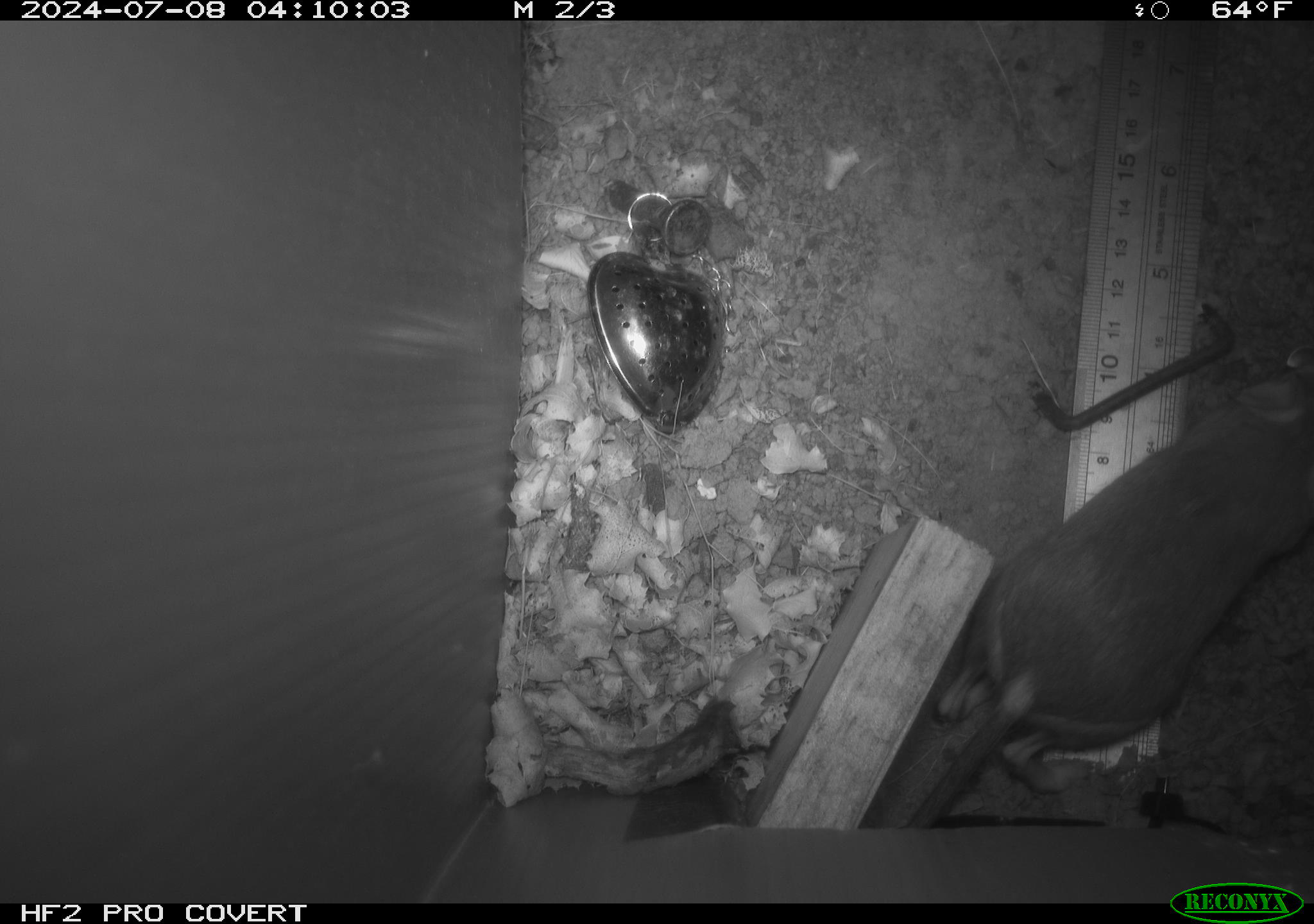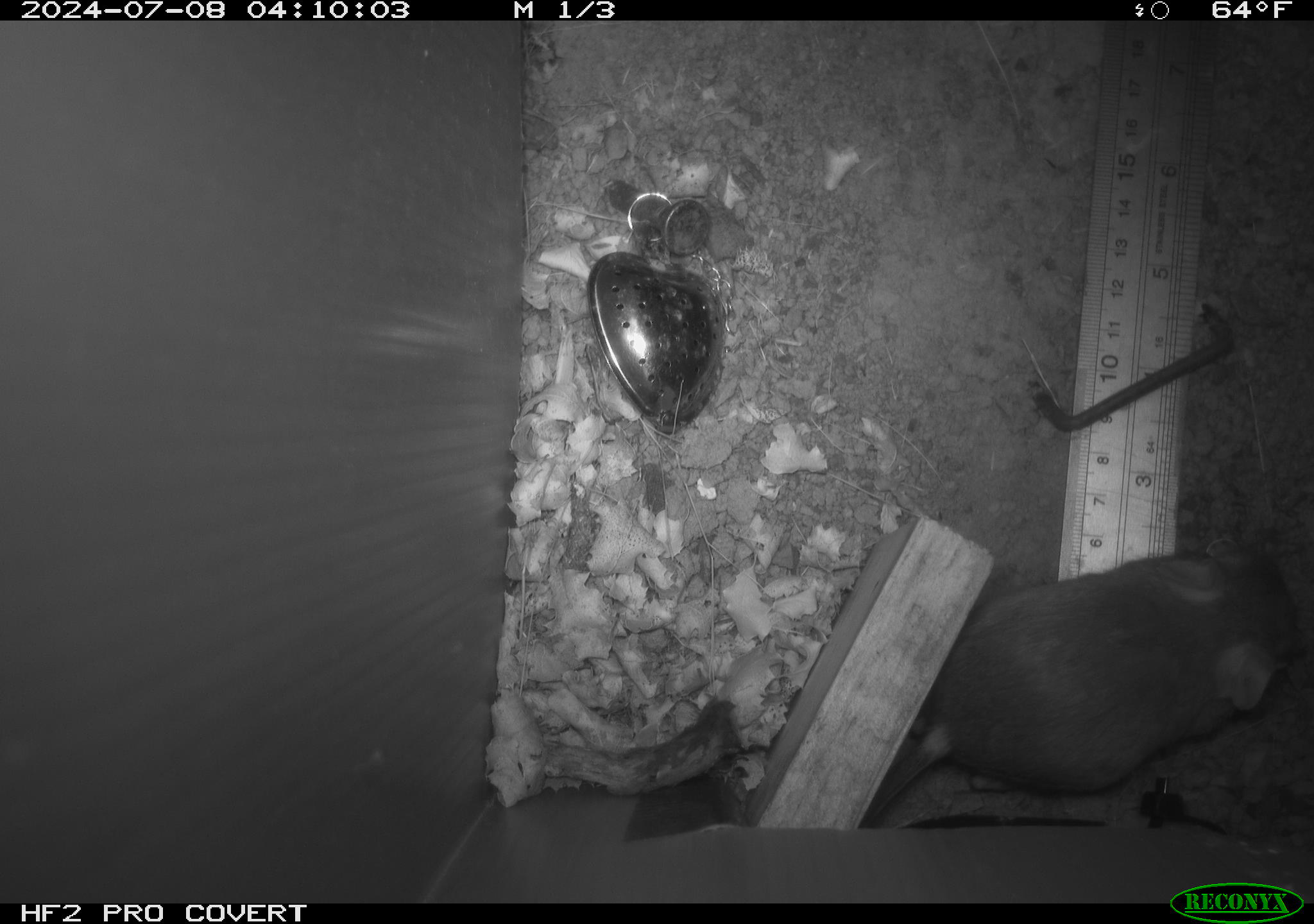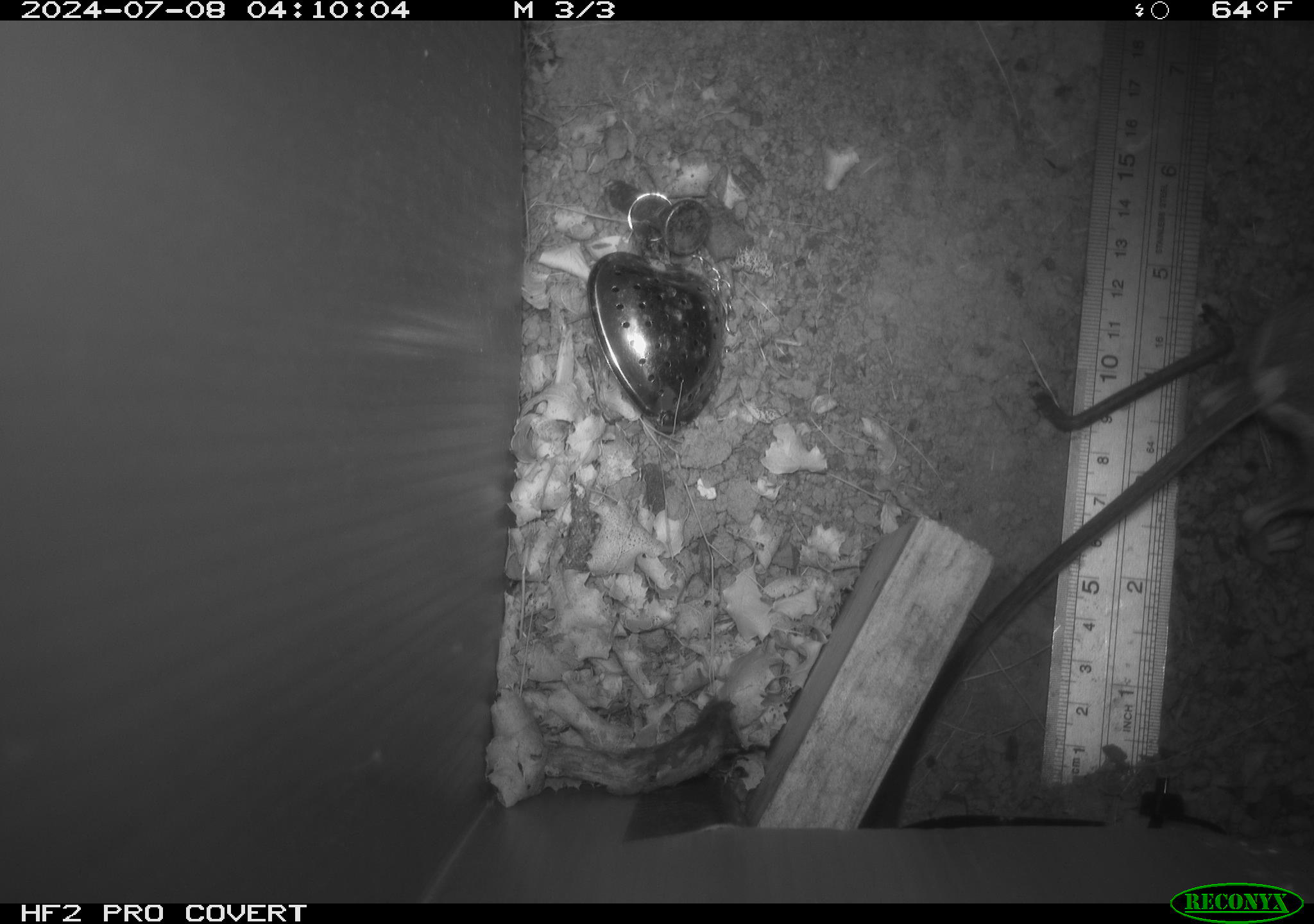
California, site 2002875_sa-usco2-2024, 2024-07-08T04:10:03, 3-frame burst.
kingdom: Animalia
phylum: Chordata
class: Mammalia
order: Rodentia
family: Heteromyidae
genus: Dipodomys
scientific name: Dipodomys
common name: kangaroo rats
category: dipodomys species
Dipodomys species (kangaroo rats) (Dipodomys).